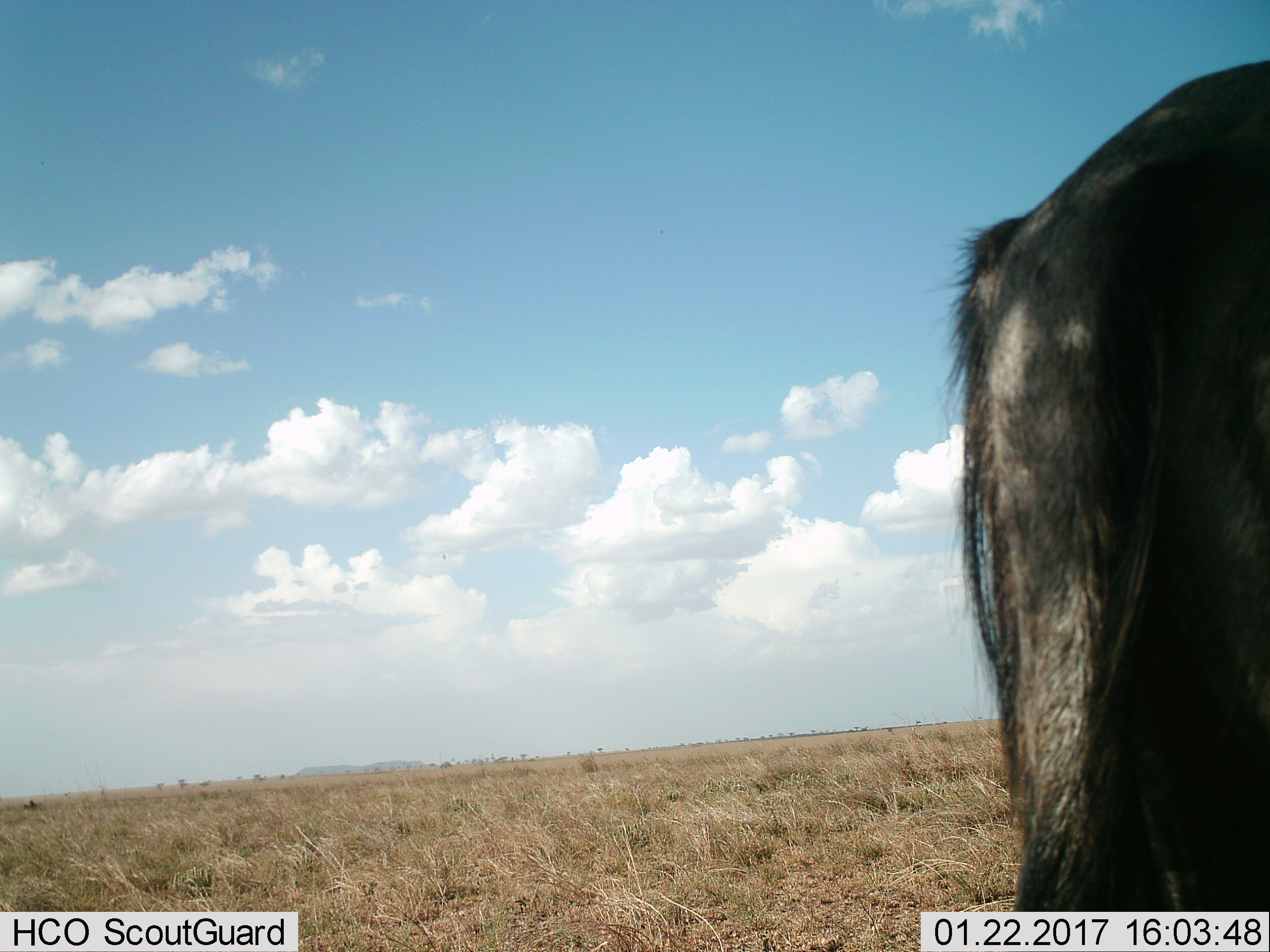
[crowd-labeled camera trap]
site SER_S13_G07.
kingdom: Animalia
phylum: Chordata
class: Mammalia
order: Artiodactyla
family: Bovidae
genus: Connochaetes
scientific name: Connochaetes taurinus taurinus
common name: blue wildebeest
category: wildebeestblue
Wildebeestblue (blue wildebeest) (Connochaetes taurinus taurinus), count 1. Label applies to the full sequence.